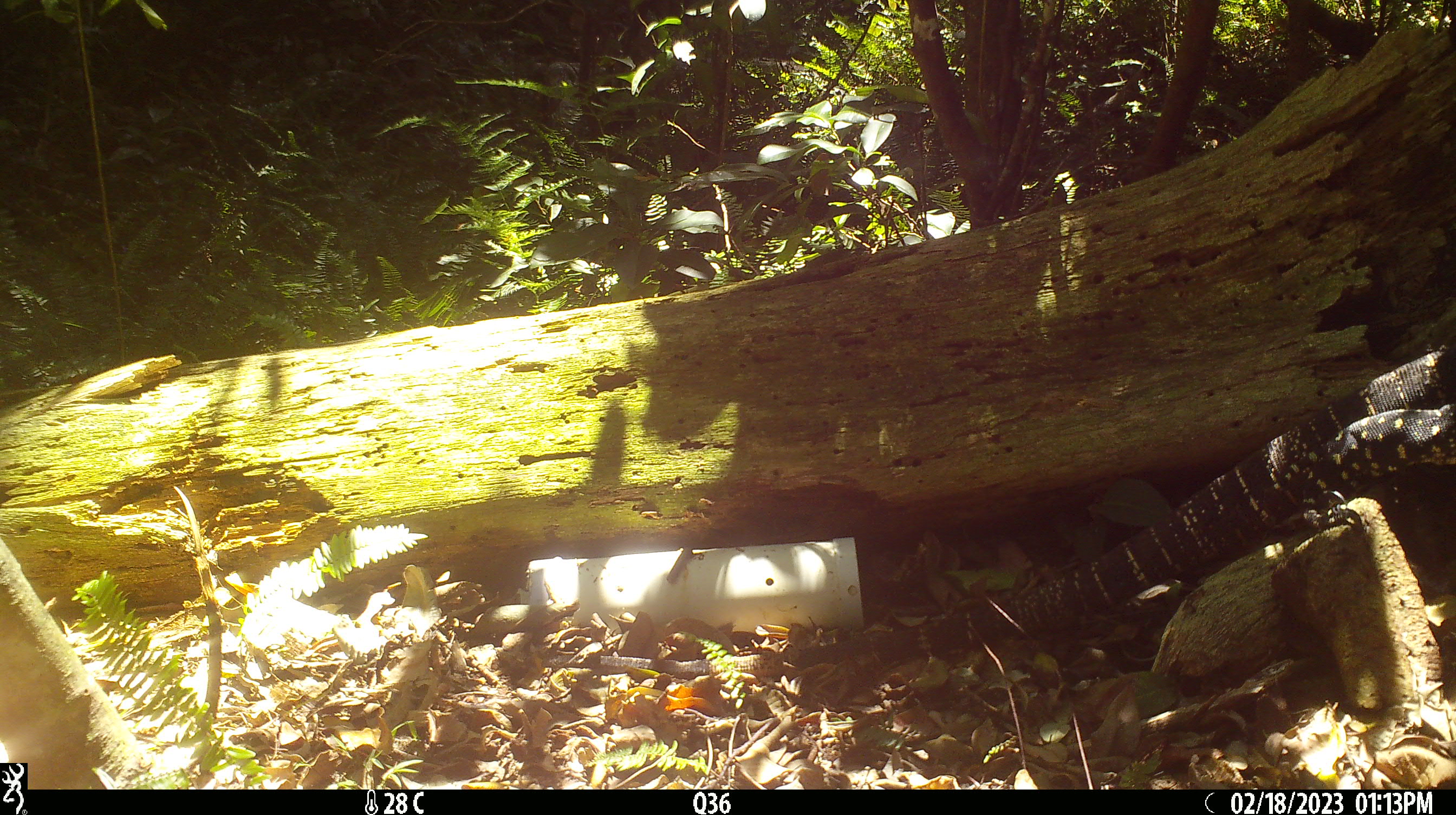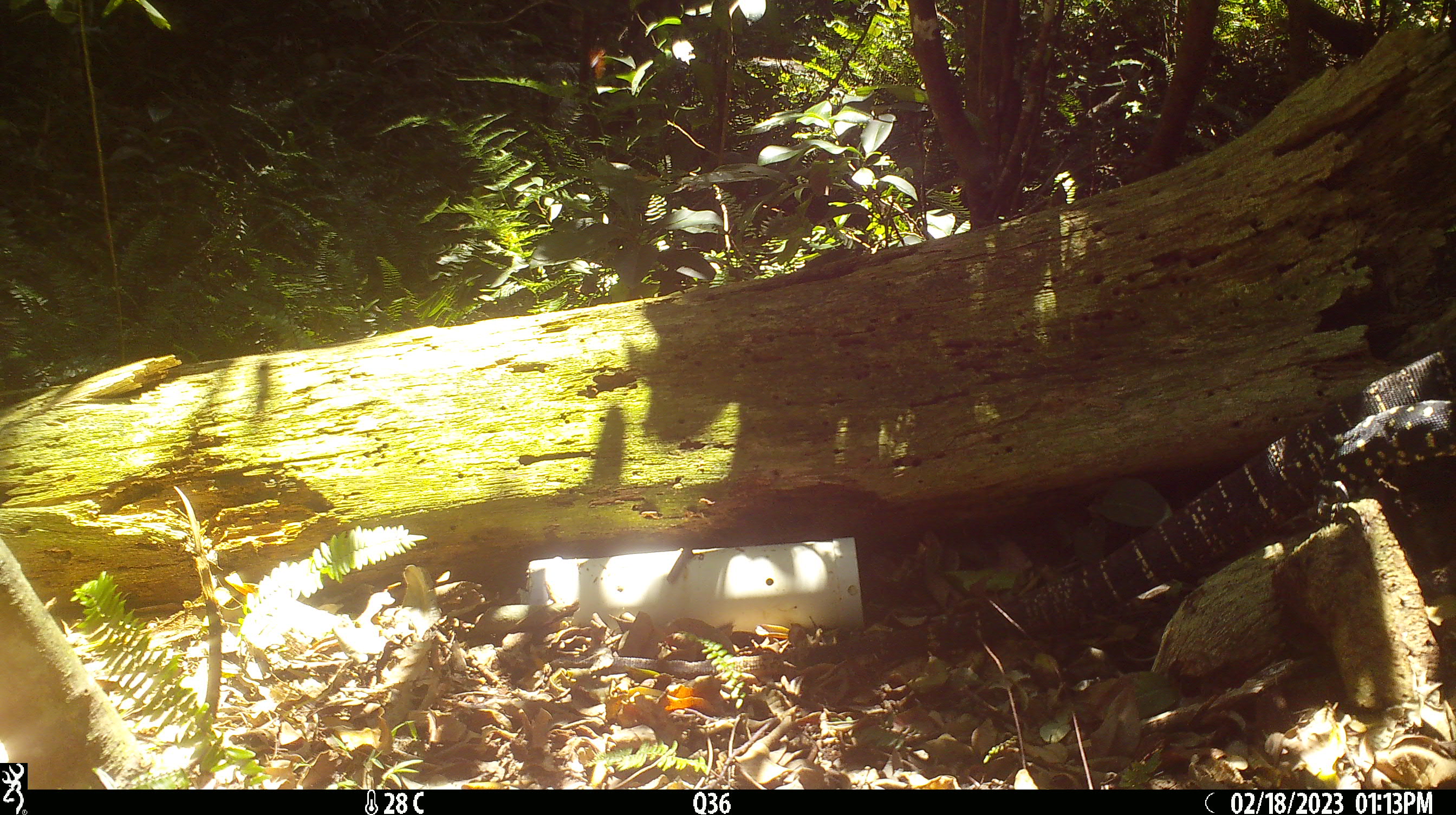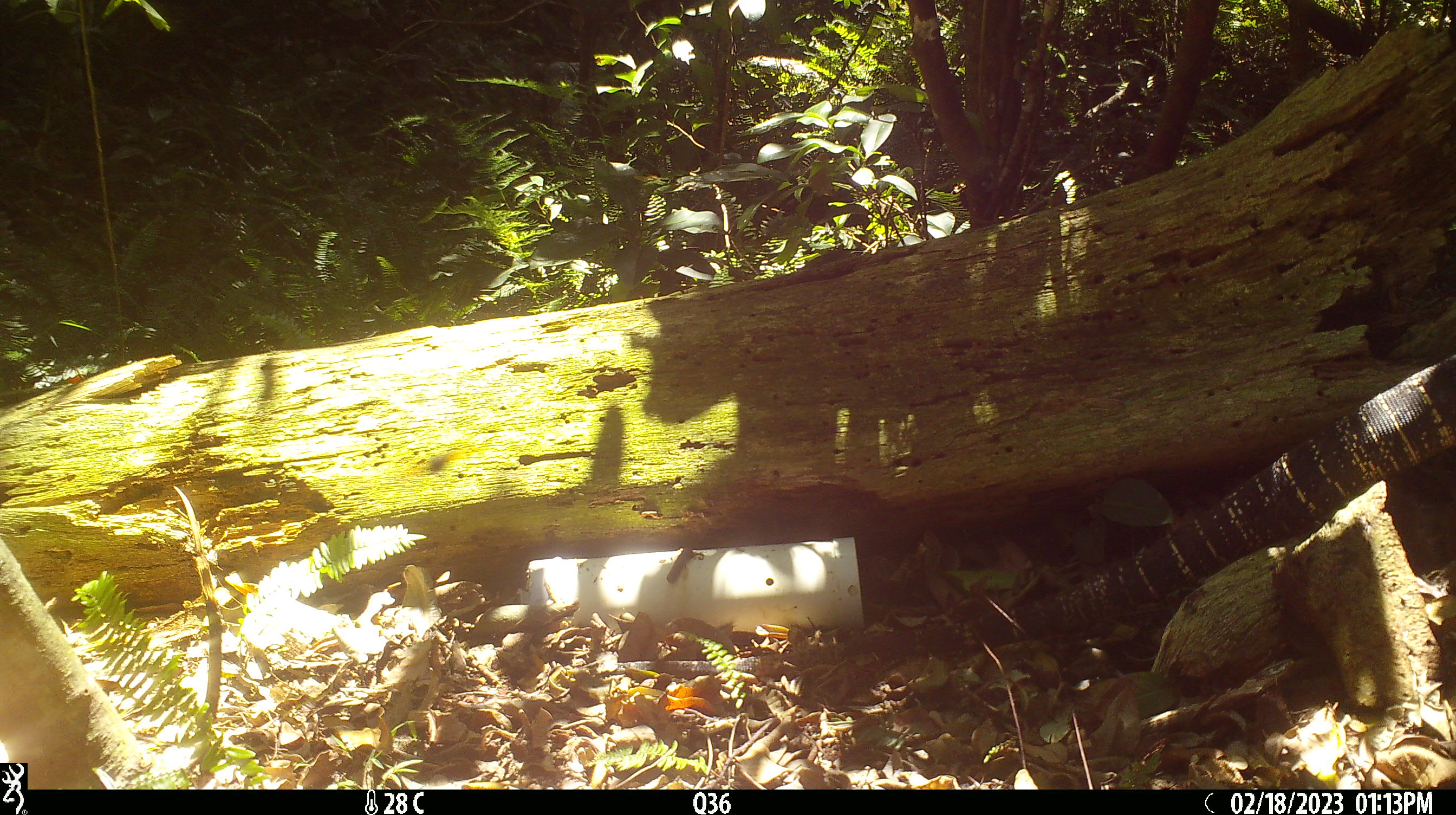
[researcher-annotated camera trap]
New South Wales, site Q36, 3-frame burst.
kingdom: Animalia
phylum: Chordata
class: Reptilia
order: Squamata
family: Varanidae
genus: Varanus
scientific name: Varanus varius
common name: lace monitor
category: goanna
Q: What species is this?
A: Goanna (lace monitor) (Varanus varius).